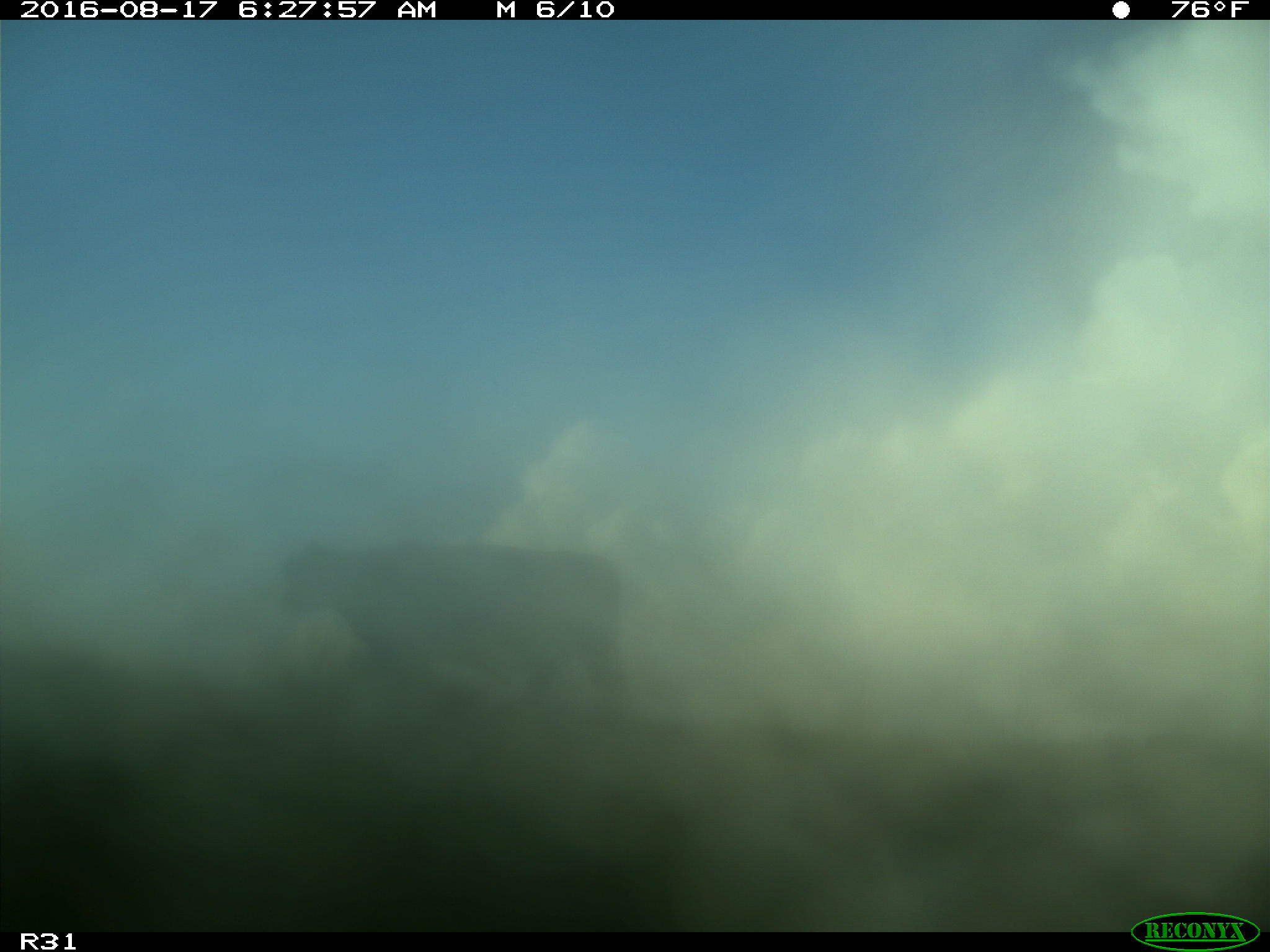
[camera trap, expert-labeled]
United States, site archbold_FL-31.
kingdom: Animalia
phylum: Chordata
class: Mammalia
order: Artiodactyla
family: Bovidae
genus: Bos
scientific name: Bos taurus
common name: domestic cow